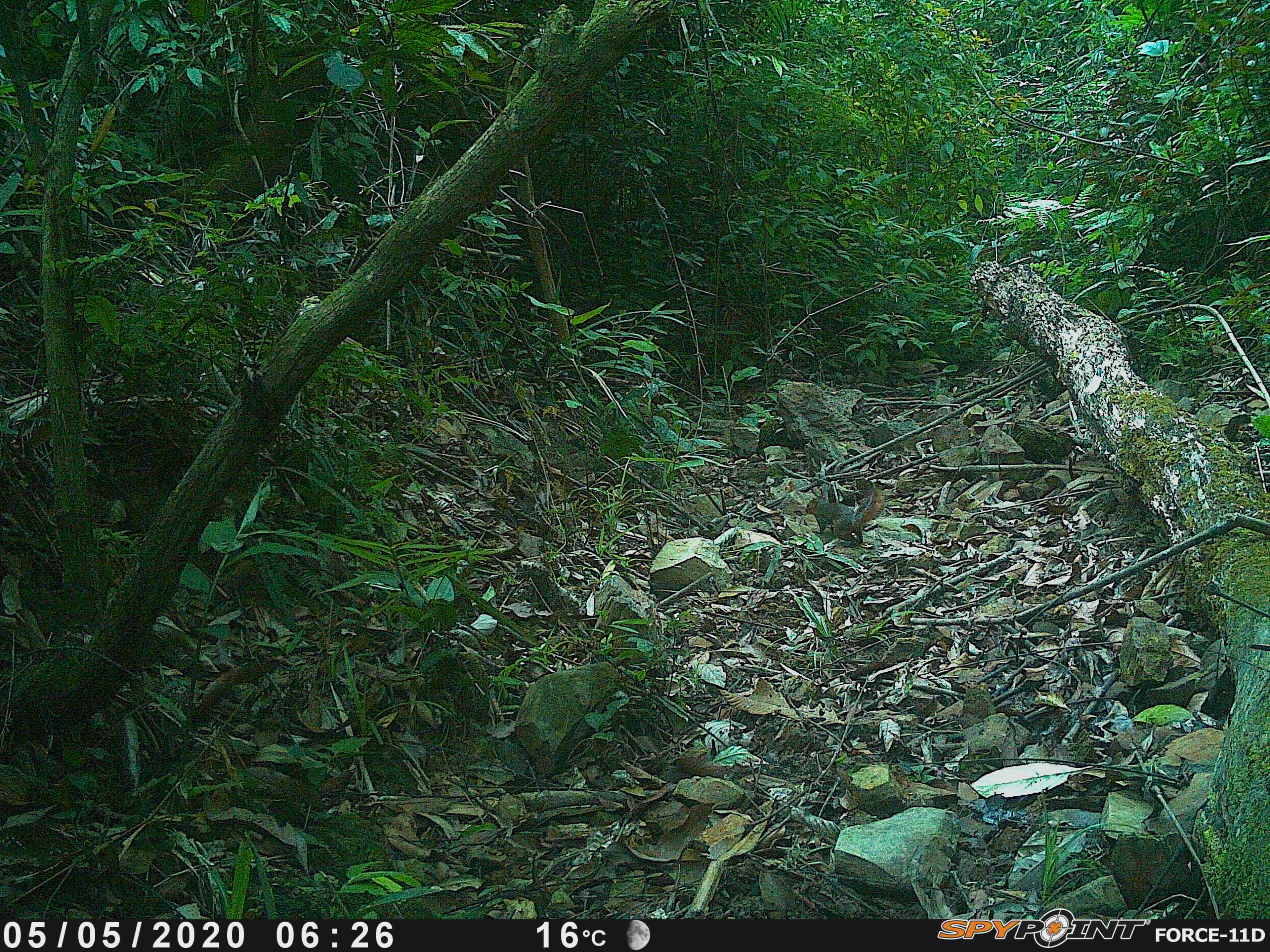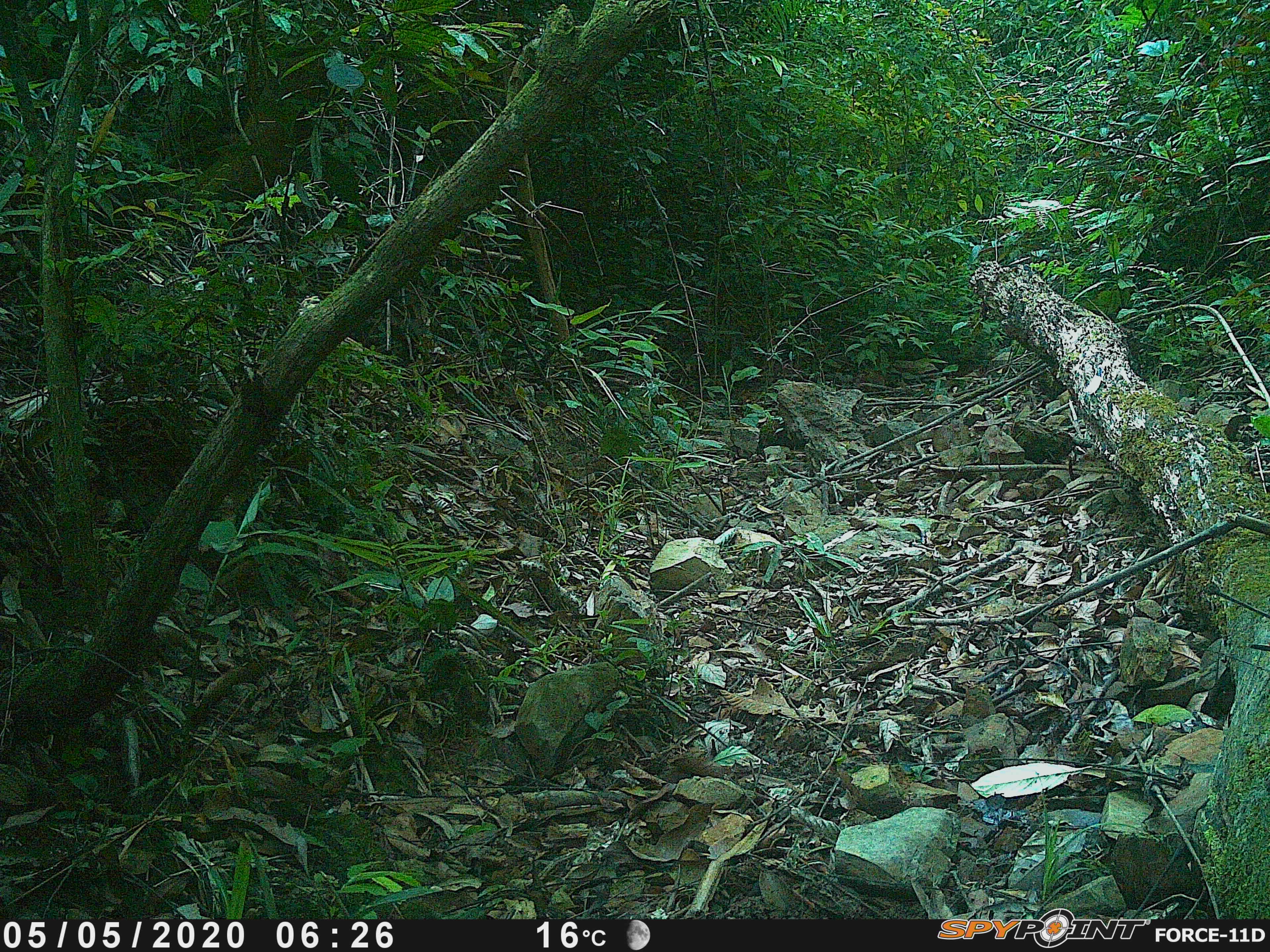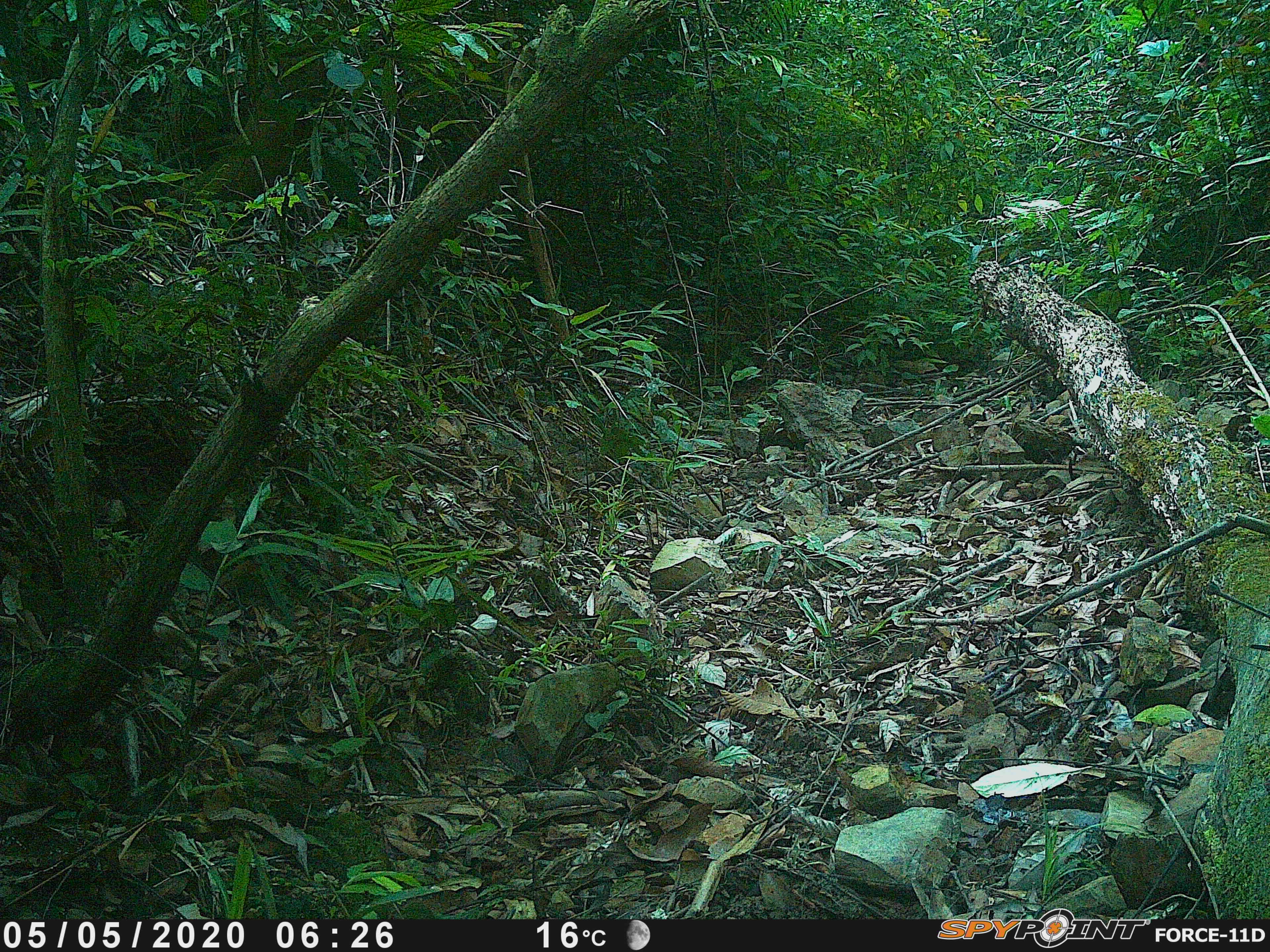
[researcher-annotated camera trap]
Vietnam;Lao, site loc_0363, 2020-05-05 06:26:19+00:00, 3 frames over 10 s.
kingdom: Animalia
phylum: Chordata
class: Mammalia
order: Rodentia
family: Sciuridae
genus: Dremomys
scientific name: Dremomys rufigenis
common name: red-cheeked squirrel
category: red cheeked squirrel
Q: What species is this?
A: Red cheeked squirrel (red-cheeked squirrel) (Dremomys rufigenis).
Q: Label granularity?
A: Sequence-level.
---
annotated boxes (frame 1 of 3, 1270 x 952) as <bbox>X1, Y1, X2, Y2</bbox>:
red cheeked squirrel: <bbox>804, 488, 884, 543</bbox>